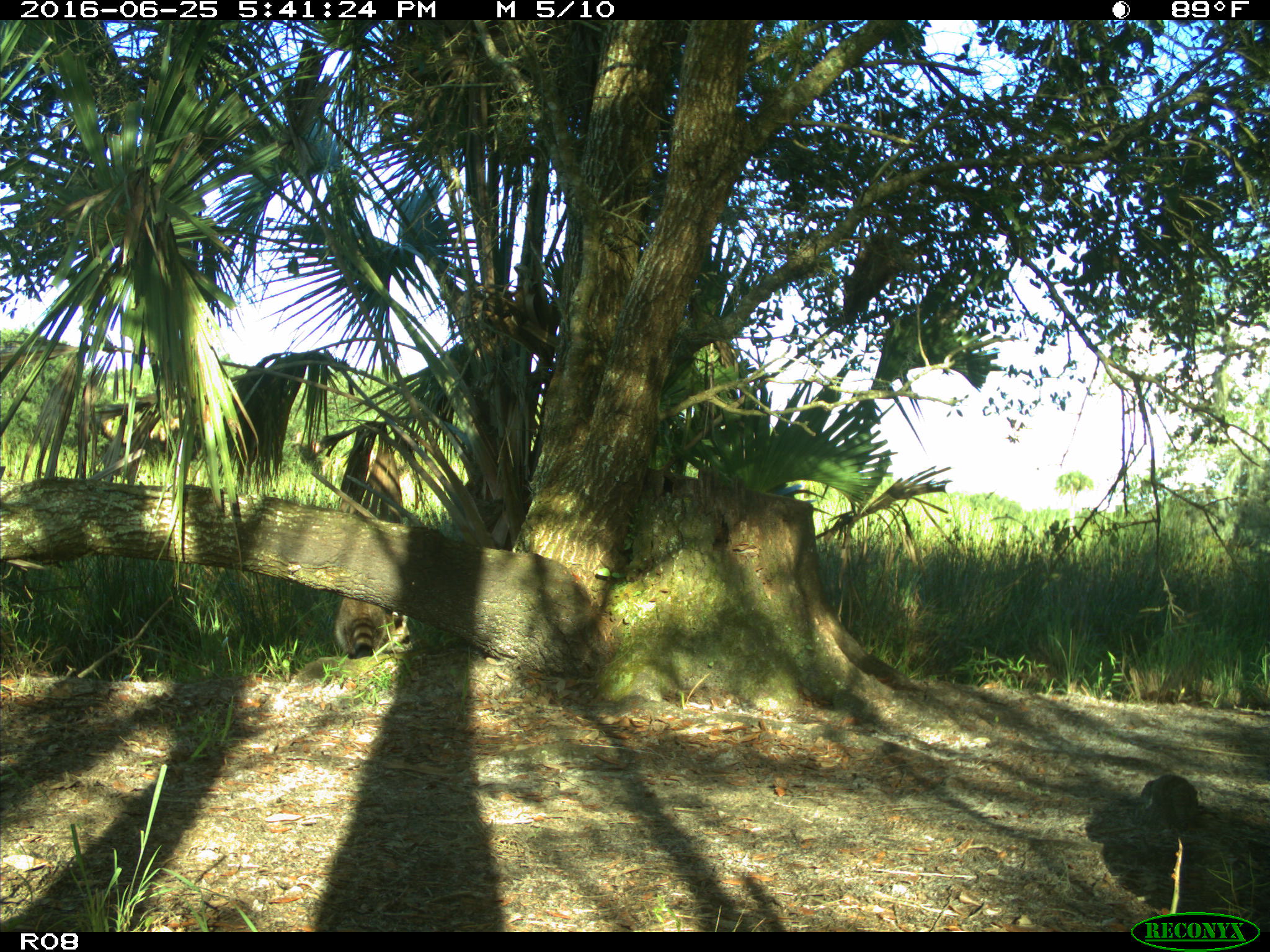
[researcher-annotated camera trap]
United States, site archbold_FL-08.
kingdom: Animalia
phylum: Chordata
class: Mammalia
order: Carnivora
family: Procyonidae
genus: Procyon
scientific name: Procyon lotor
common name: common raccoon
Procyon lotor (common raccoon).